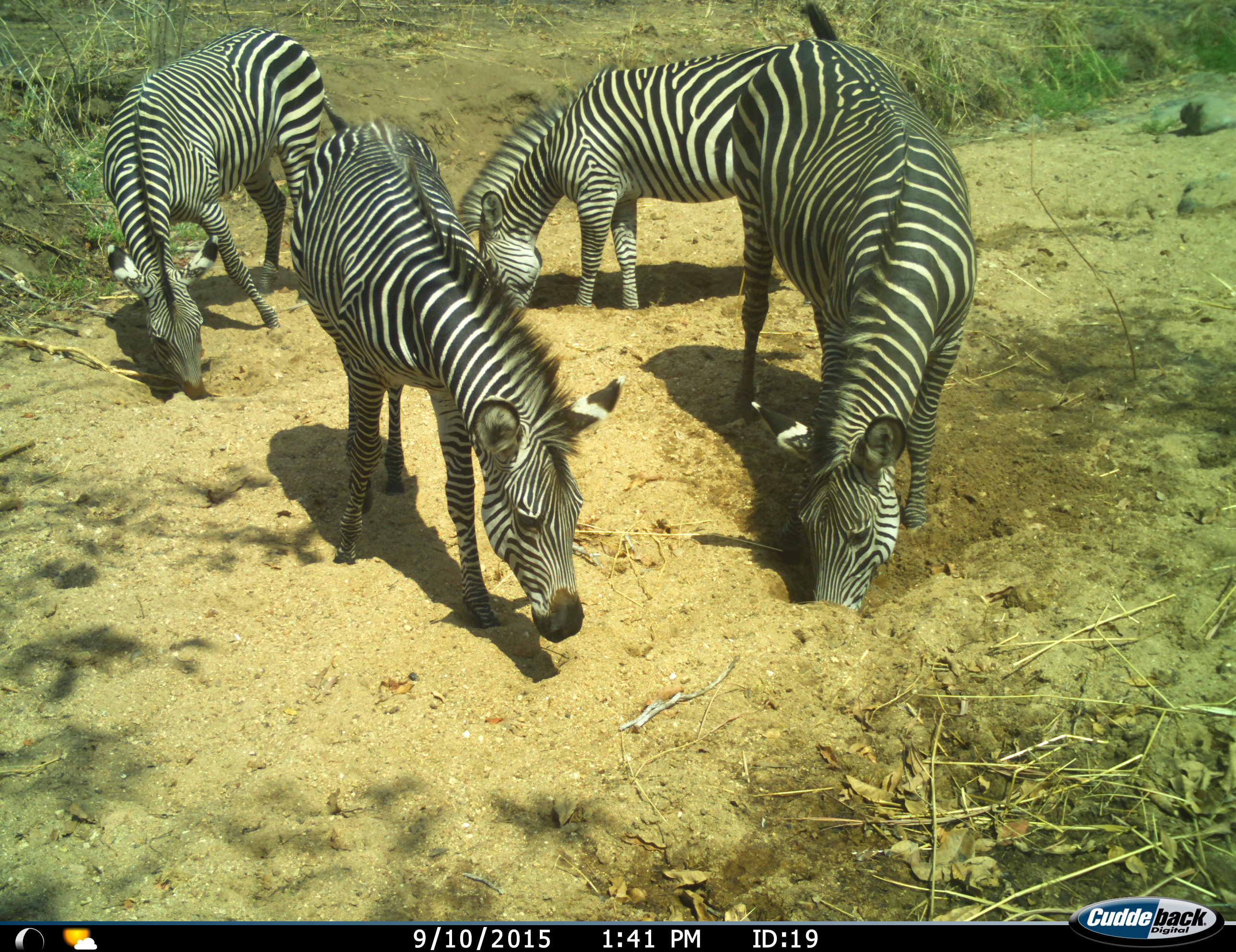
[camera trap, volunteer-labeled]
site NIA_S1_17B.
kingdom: Animalia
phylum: Chordata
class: Mammalia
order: Perissodactyla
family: Equidae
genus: Equus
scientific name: Equus quagga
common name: plains zebra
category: zebraplains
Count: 4.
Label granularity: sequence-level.